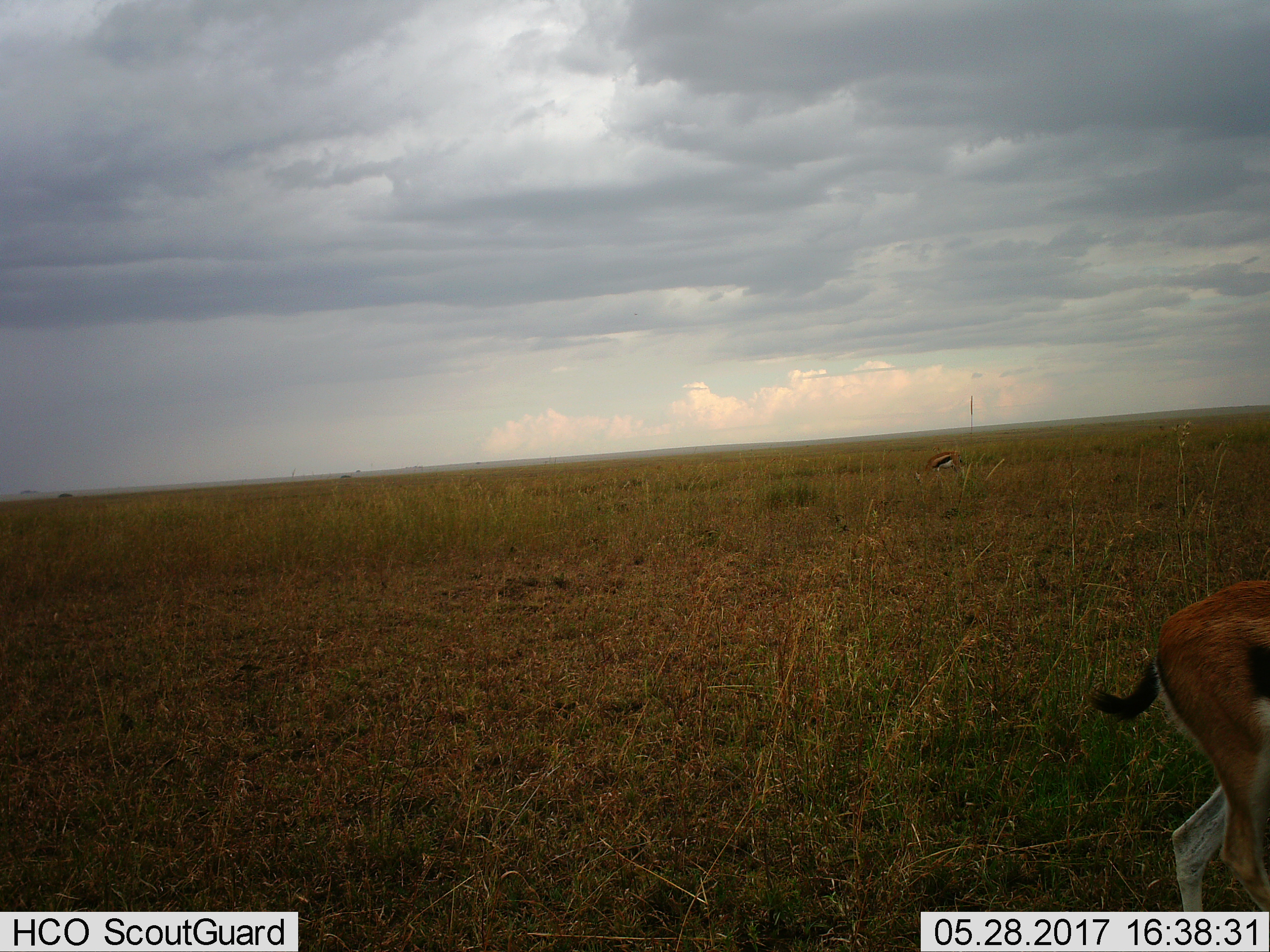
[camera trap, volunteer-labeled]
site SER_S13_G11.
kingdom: Animalia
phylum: Chordata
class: Mammalia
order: Artiodactyla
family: Bovidae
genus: Eudorcas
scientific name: Eudorcas thomsonii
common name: thomson's gazelle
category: gazellethomsons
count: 2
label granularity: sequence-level